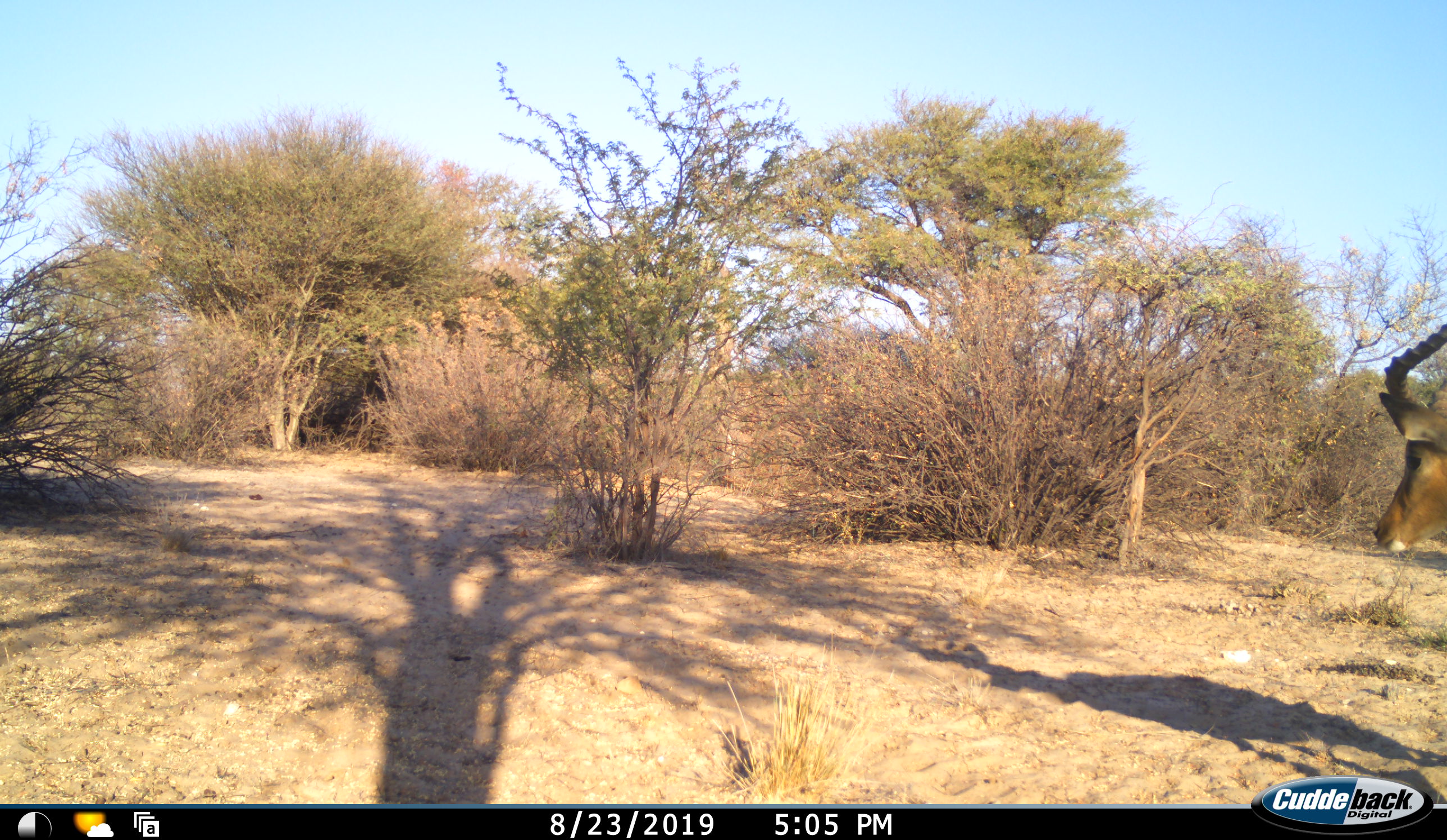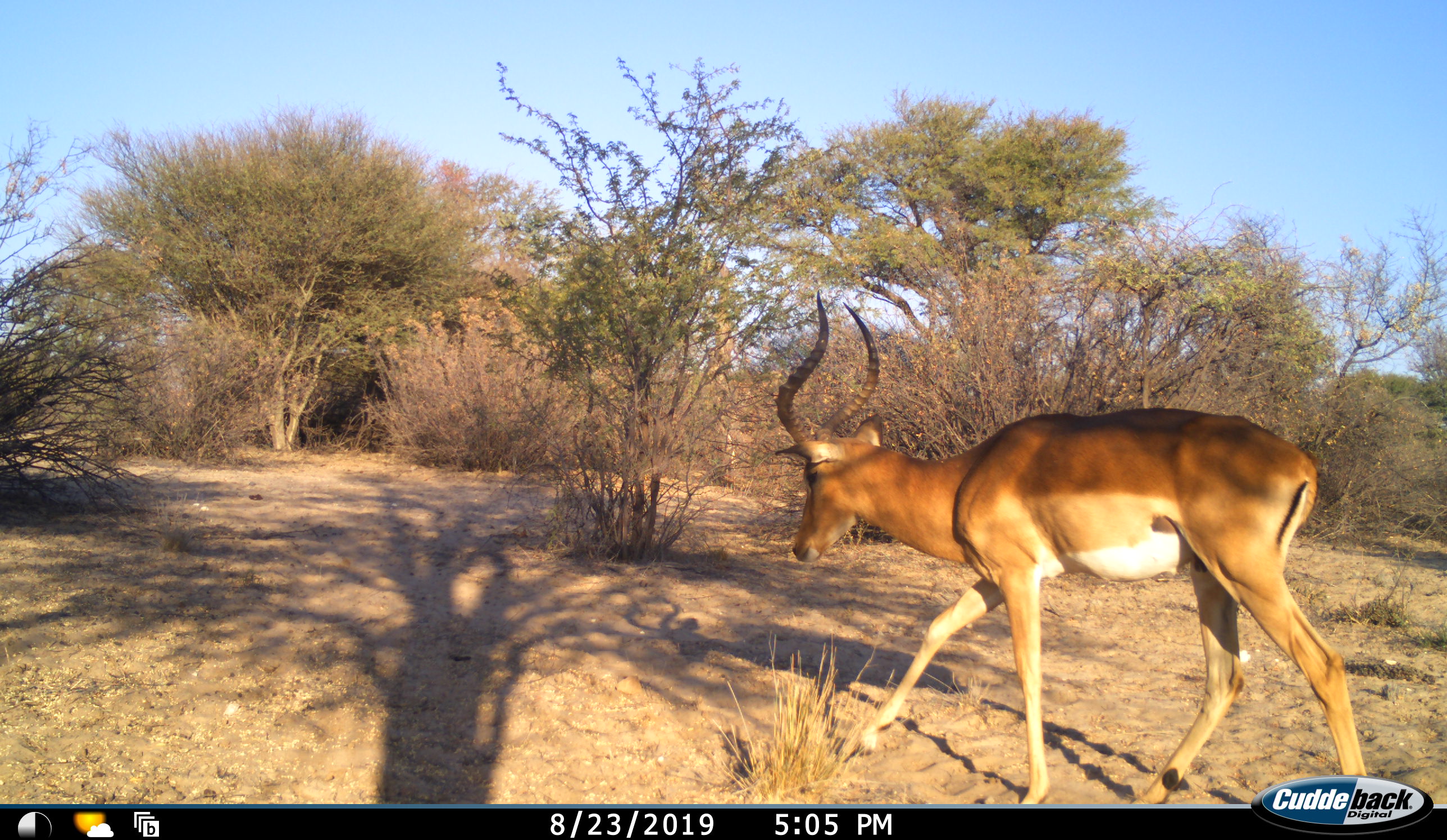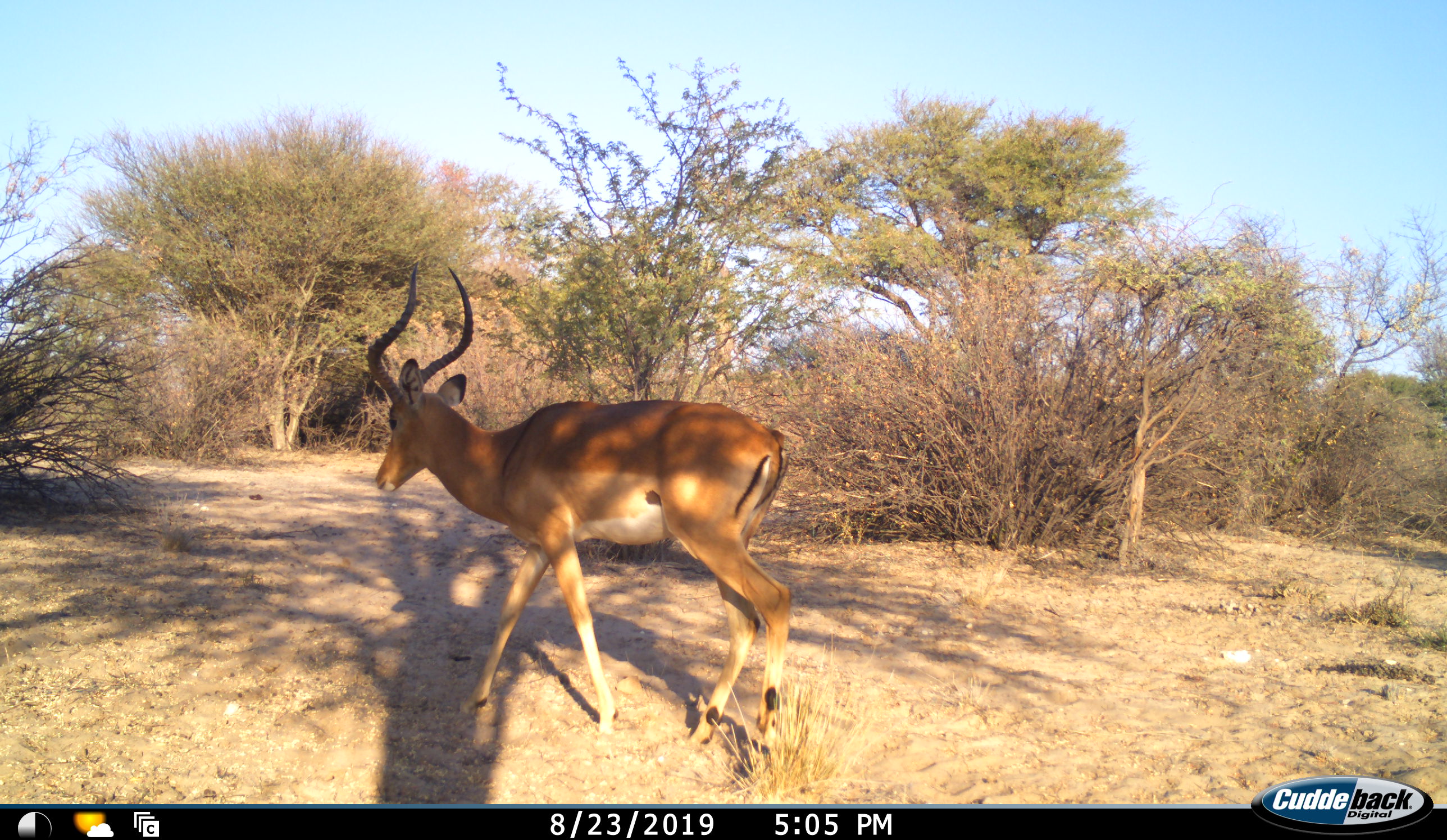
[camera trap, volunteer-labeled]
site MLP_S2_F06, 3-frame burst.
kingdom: Animalia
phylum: Chordata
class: Mammalia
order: Artiodactyla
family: Bovidae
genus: Aepyceros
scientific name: Aepyceros melampus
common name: impala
Impala (Aepyceros melampus), count 1. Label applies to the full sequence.